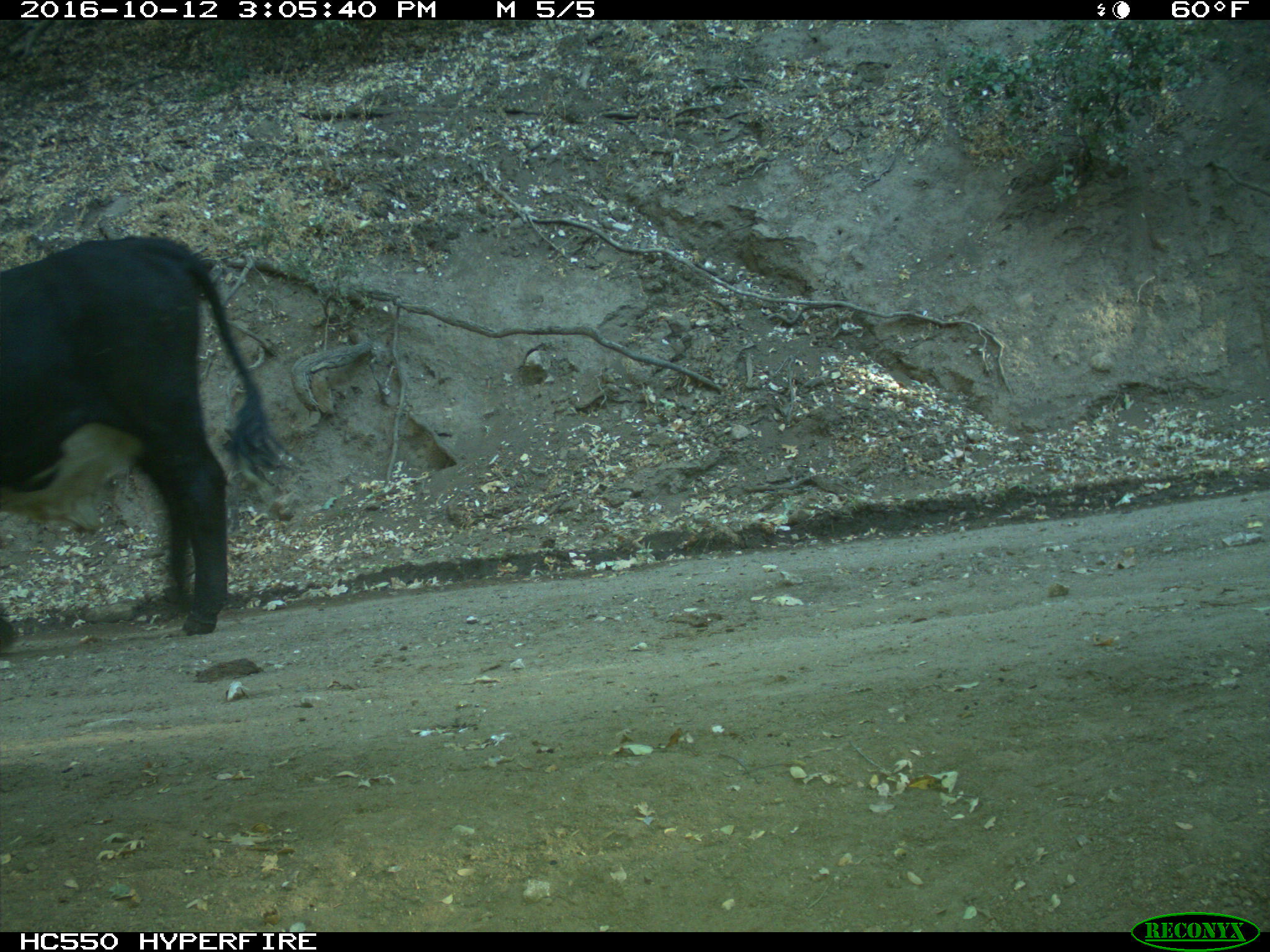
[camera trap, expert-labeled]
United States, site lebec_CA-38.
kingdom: Animalia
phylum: Chordata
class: Mammalia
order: Artiodactyla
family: Bovidae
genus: Bos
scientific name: Bos taurus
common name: domestic cow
Bos taurus (domestic cow).